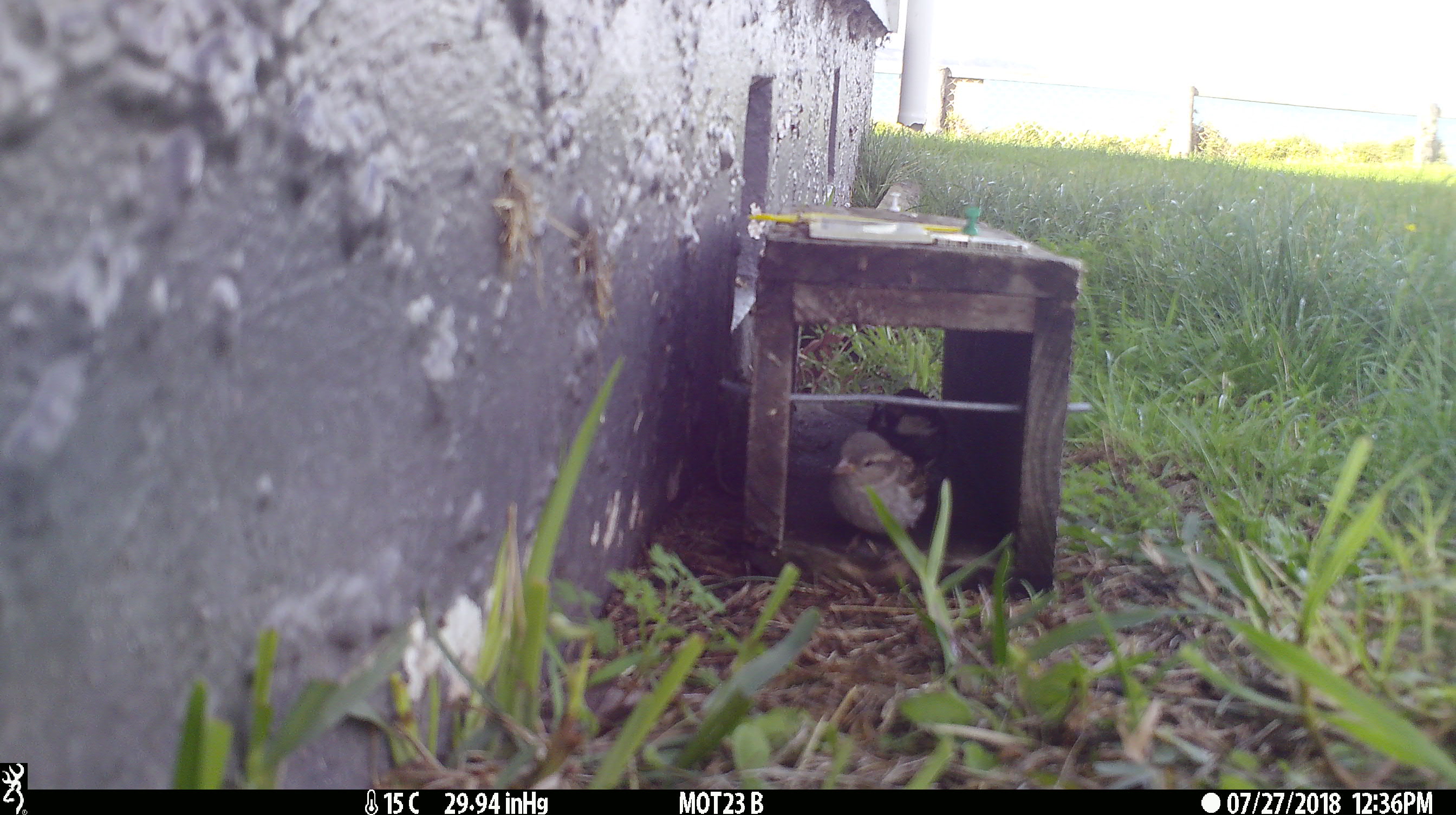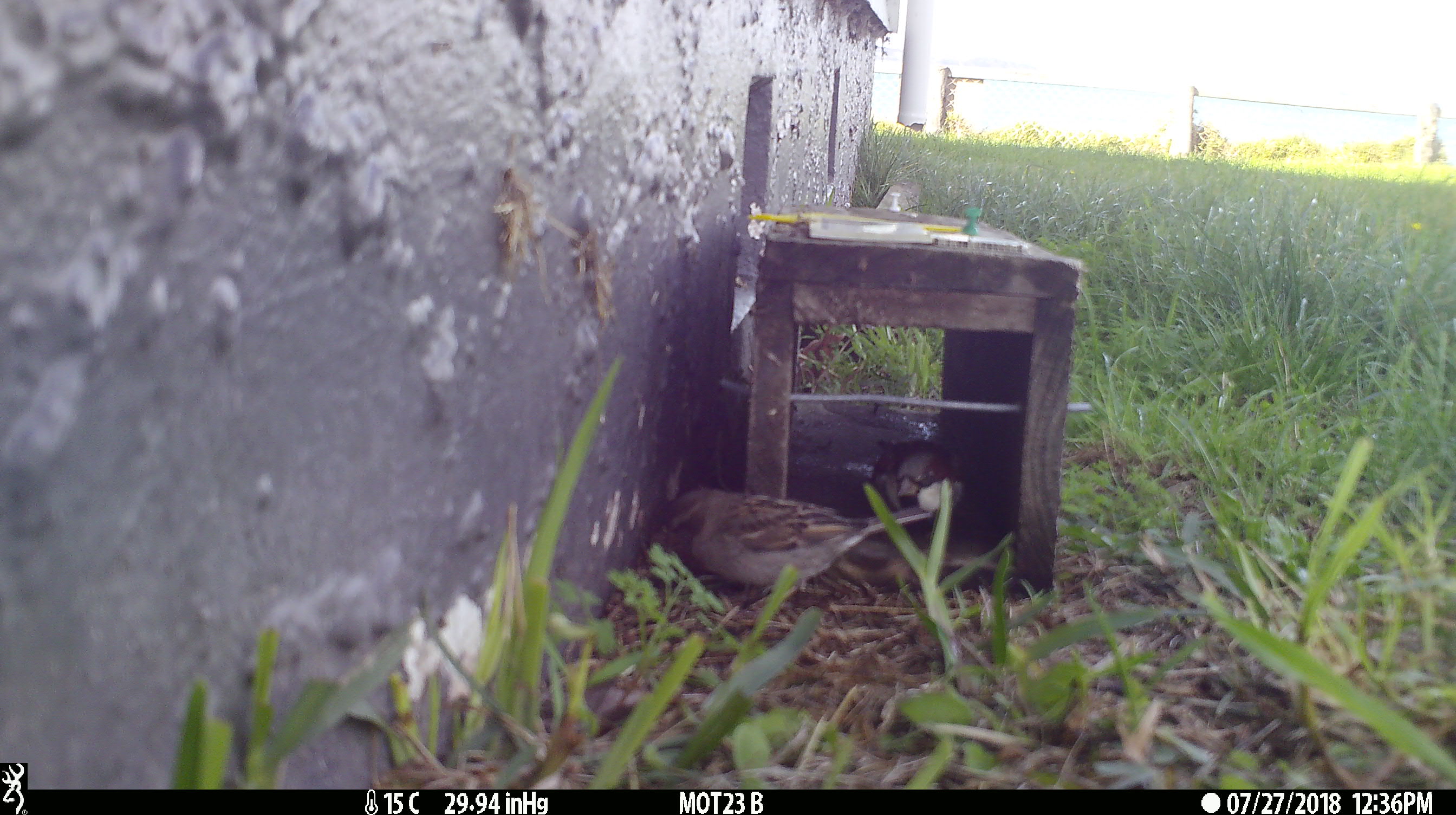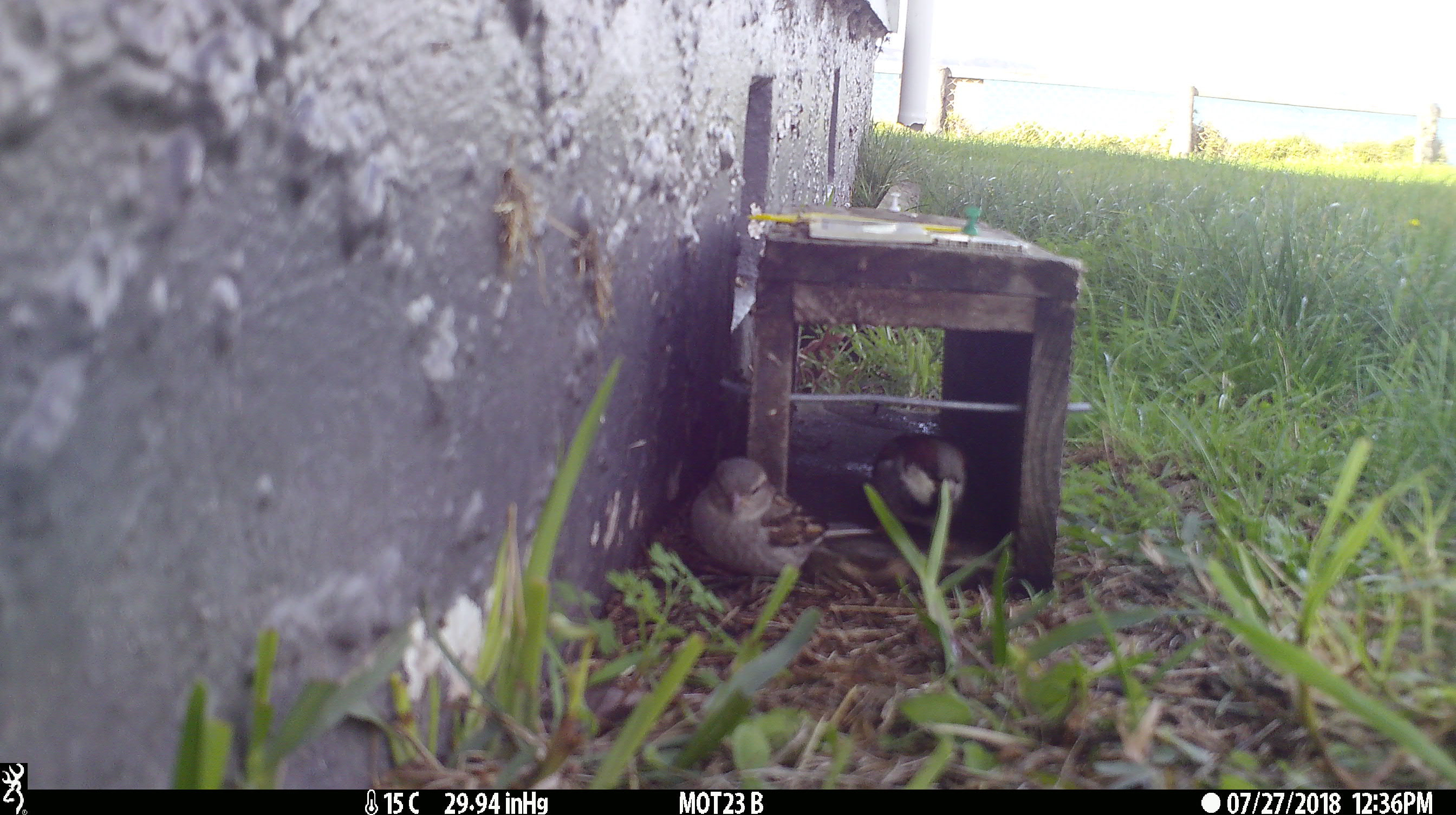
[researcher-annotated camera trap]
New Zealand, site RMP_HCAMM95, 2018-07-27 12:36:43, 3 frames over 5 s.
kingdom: Animalia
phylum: Chordata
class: Aves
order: Passeriformes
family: Passeridae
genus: Passer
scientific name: Passer domesticus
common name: house sparrow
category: sparrow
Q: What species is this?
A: Sparrow (house sparrow) (Passer domesticus).